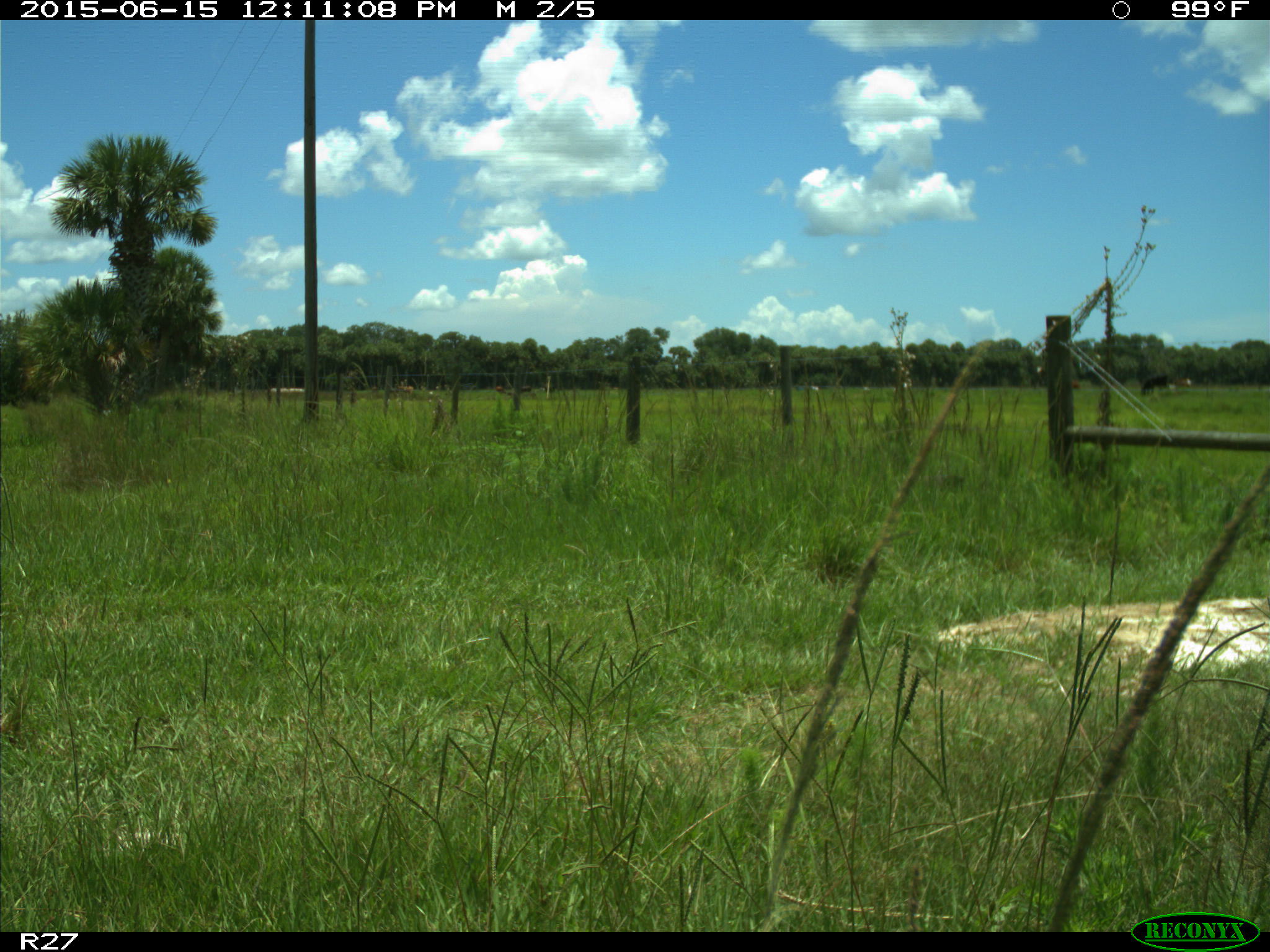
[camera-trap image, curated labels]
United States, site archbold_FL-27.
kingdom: Animalia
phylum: Chordata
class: Mammalia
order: Artiodactyla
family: Bovidae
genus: Bos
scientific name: Bos taurus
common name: domestic cow